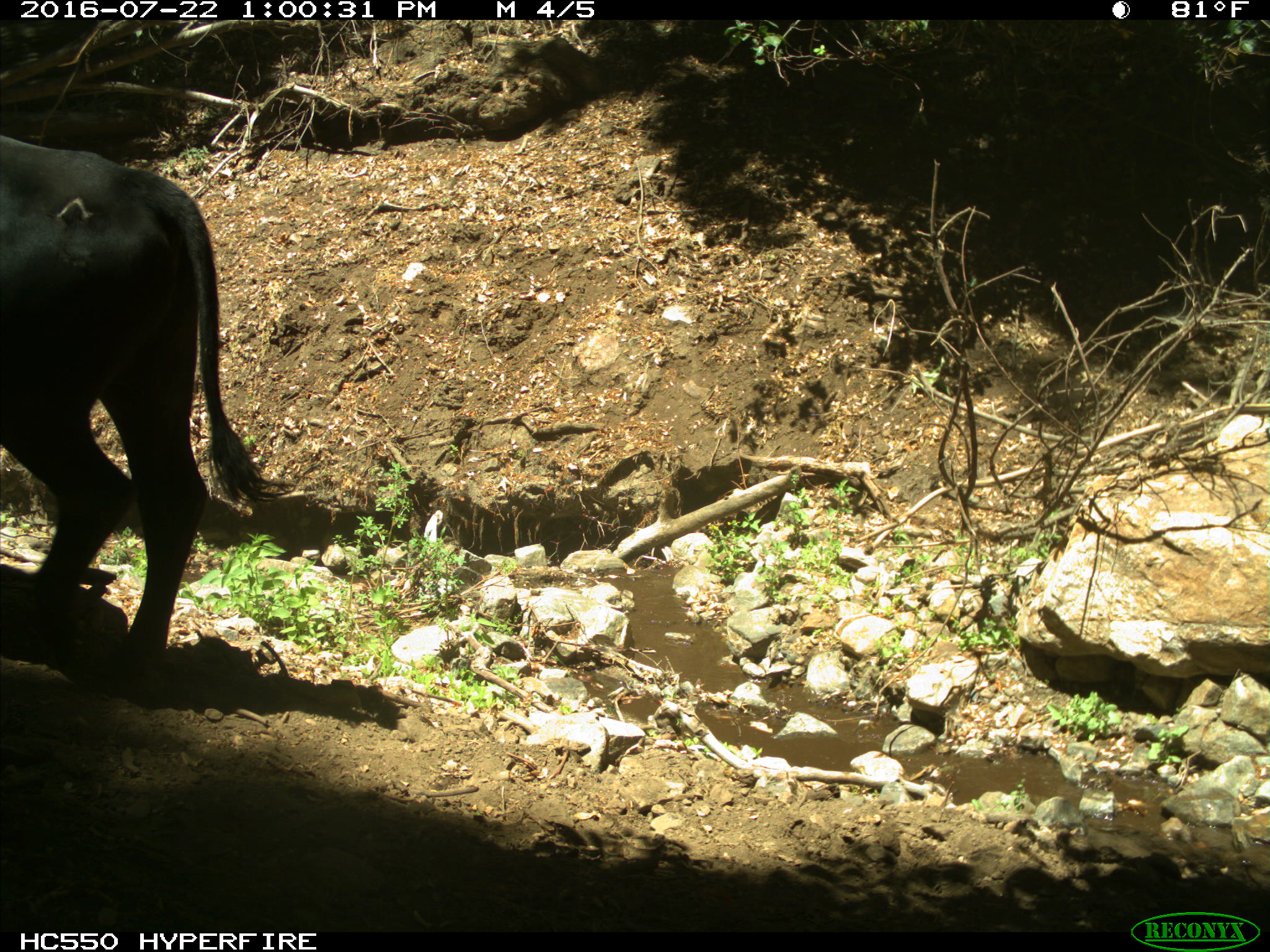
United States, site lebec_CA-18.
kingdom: Animalia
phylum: Chordata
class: Mammalia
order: Artiodactyla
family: Bovidae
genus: Bos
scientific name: Bos taurus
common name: domestic cow